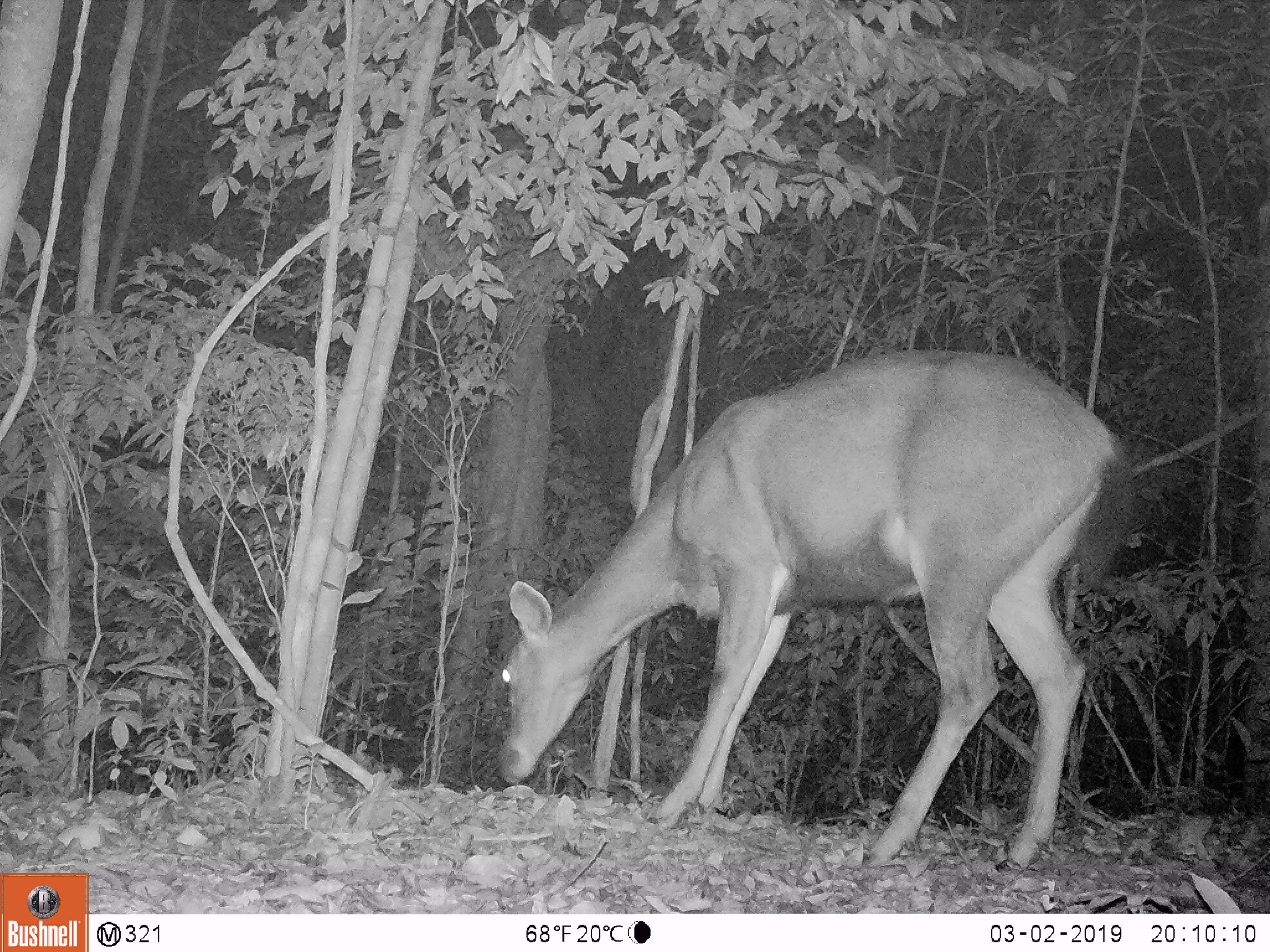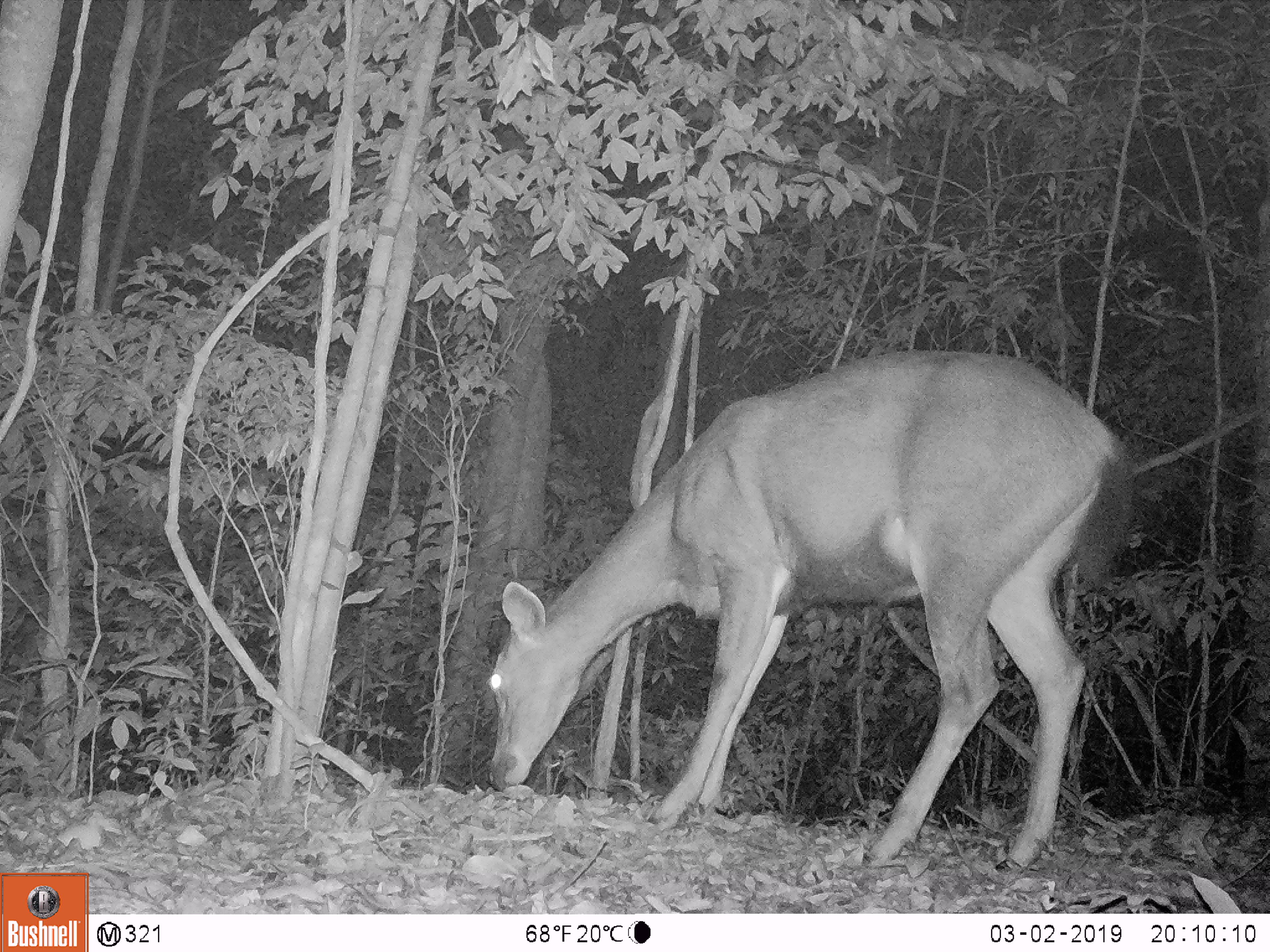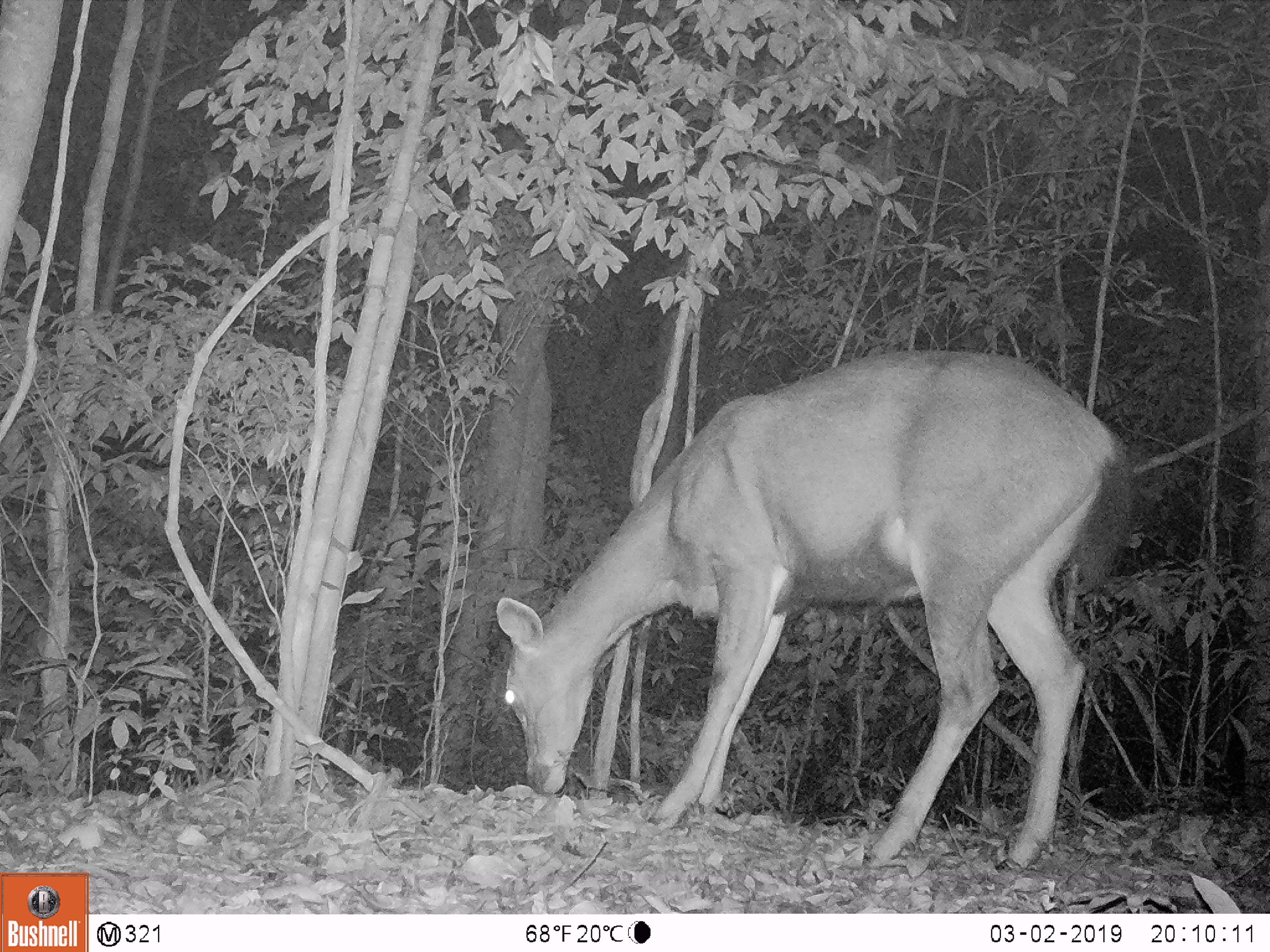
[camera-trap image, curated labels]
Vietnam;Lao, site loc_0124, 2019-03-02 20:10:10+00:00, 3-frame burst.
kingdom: Animalia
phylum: Chordata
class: Mammalia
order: Artiodactyla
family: Cervidae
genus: Rusa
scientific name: Rusa unicolor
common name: sambar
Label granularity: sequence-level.